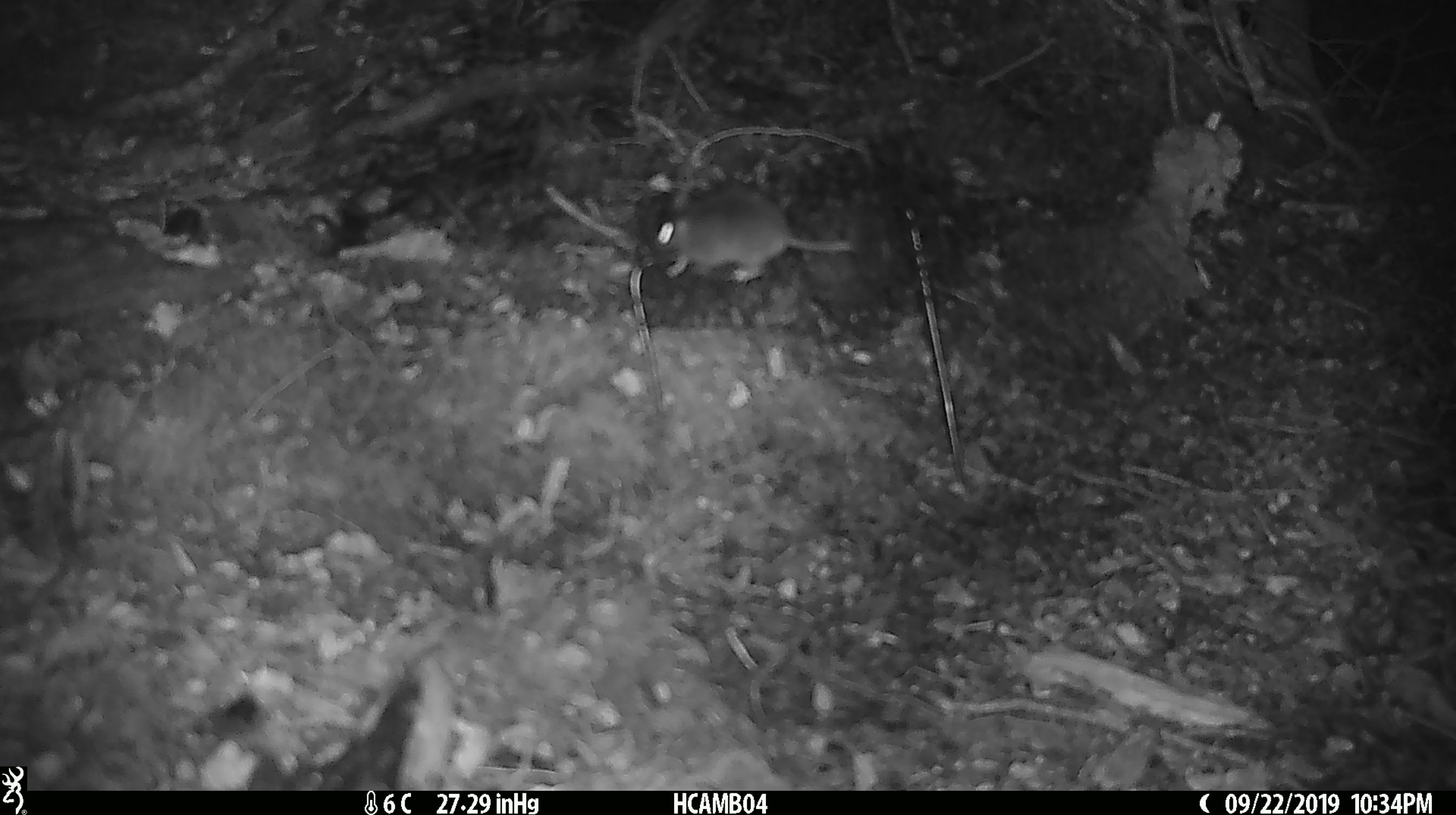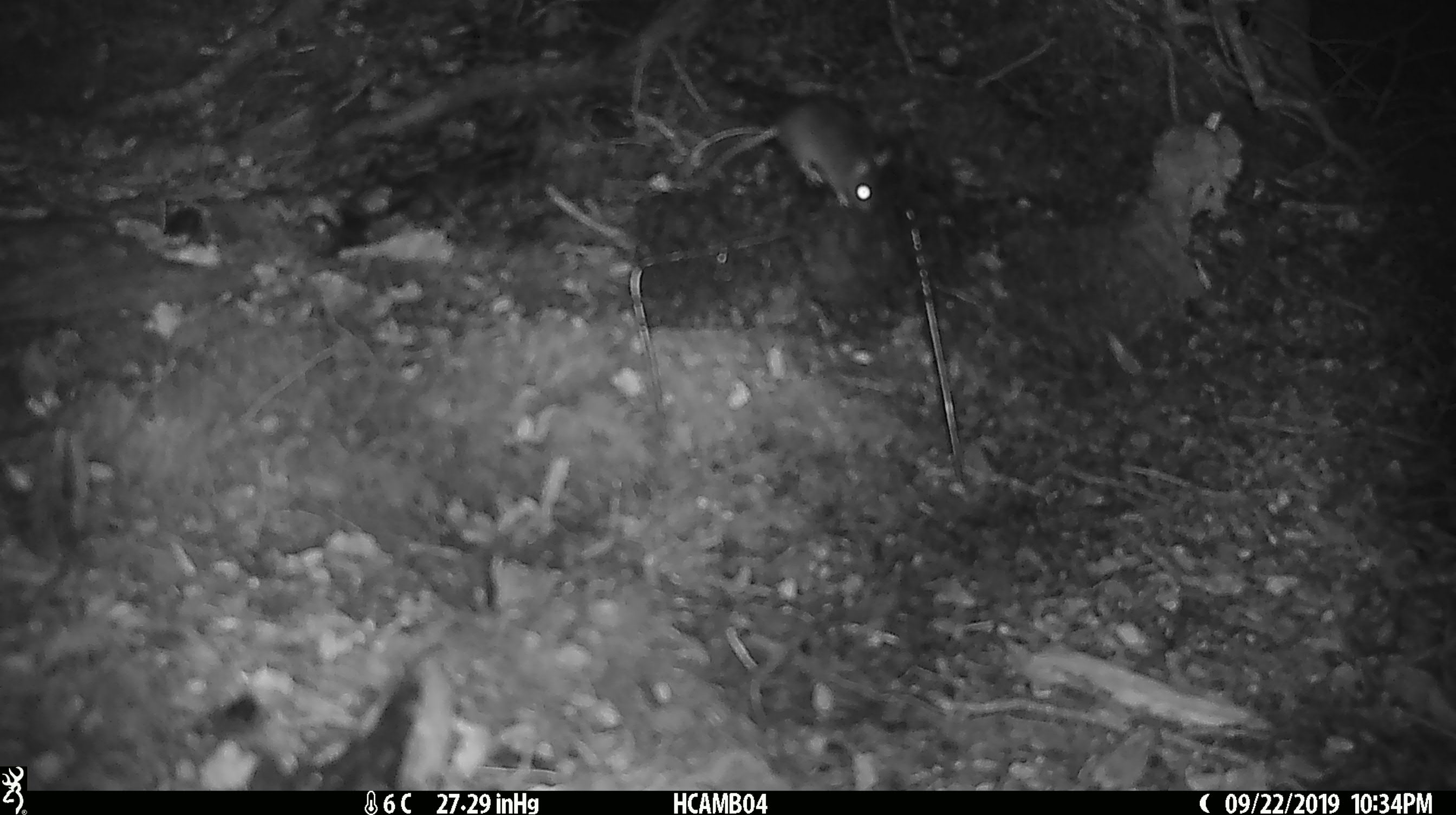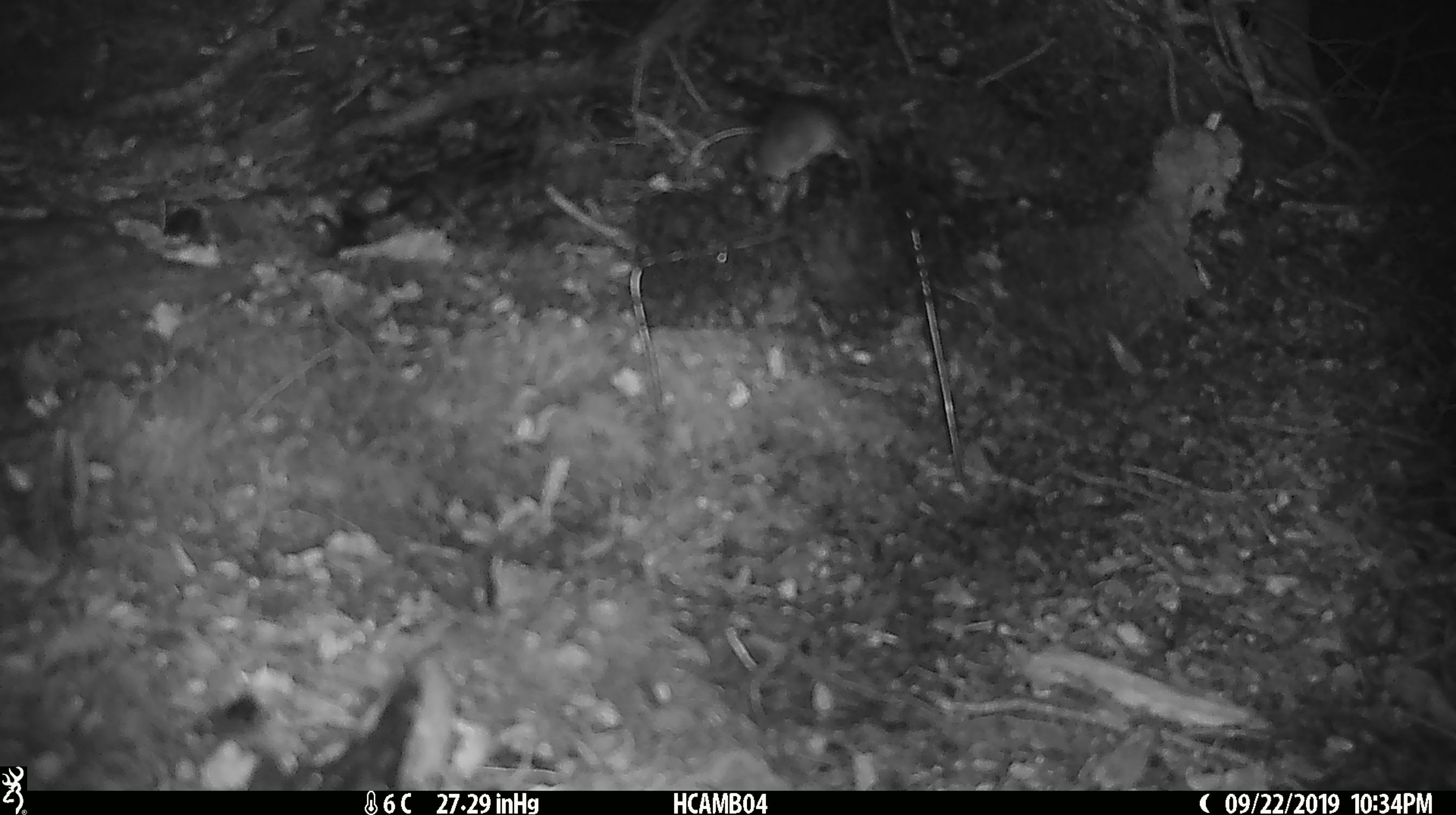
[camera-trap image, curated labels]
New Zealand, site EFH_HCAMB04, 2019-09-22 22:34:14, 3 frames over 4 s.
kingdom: Animalia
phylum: Chordata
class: Mammalia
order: Rodentia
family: Muridae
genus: Mus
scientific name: Mus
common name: mouse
Mouse (Mus).